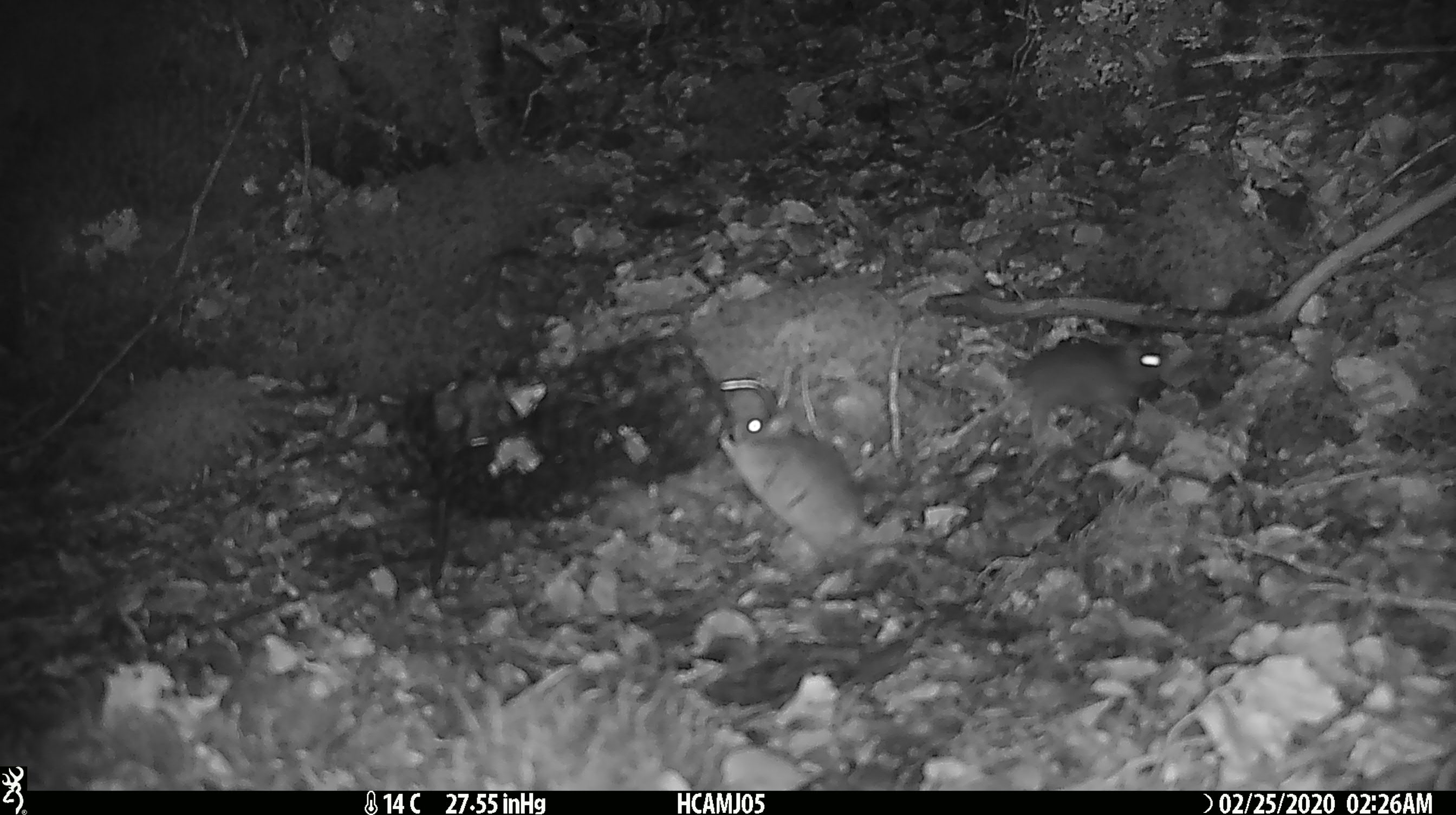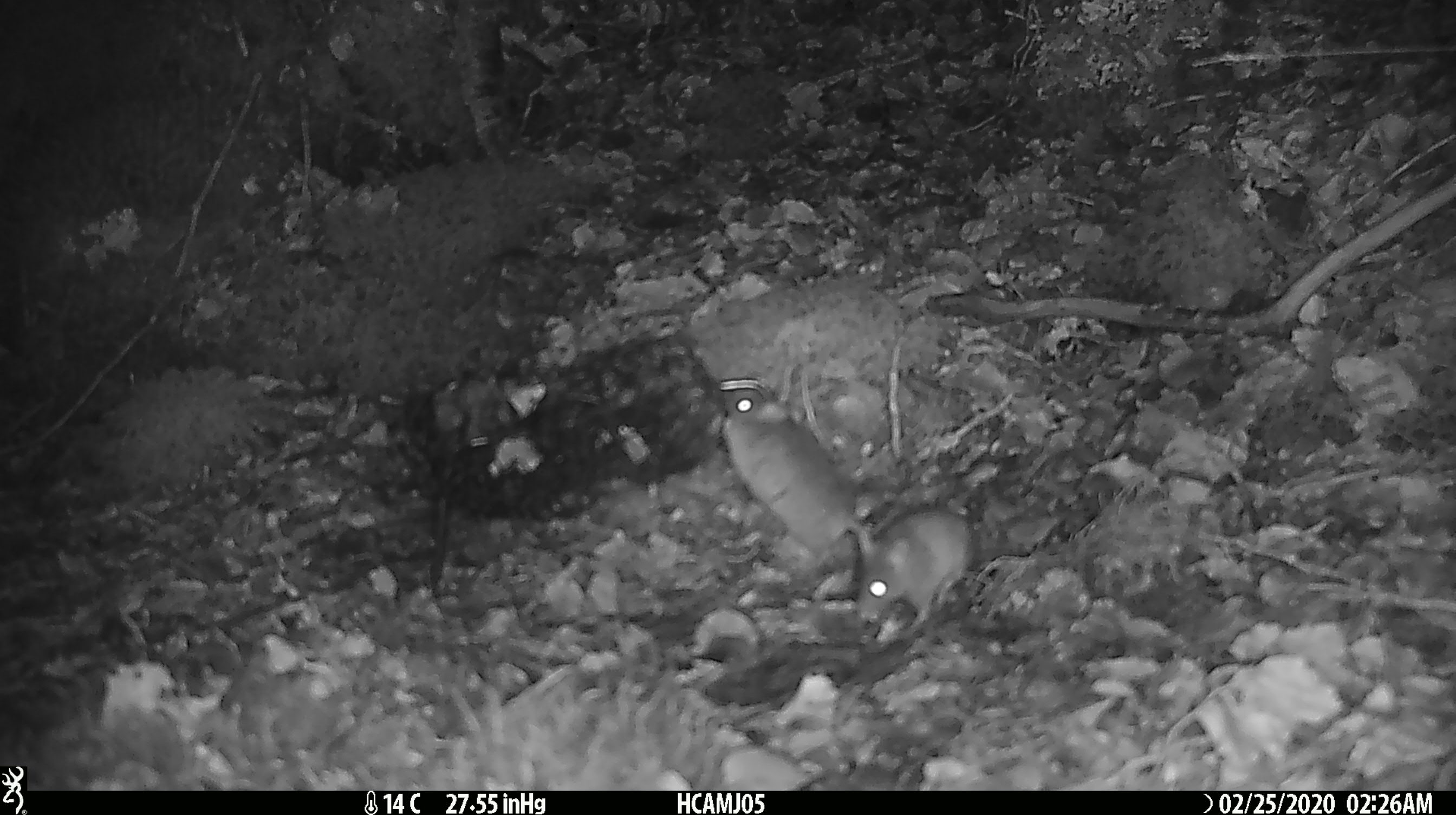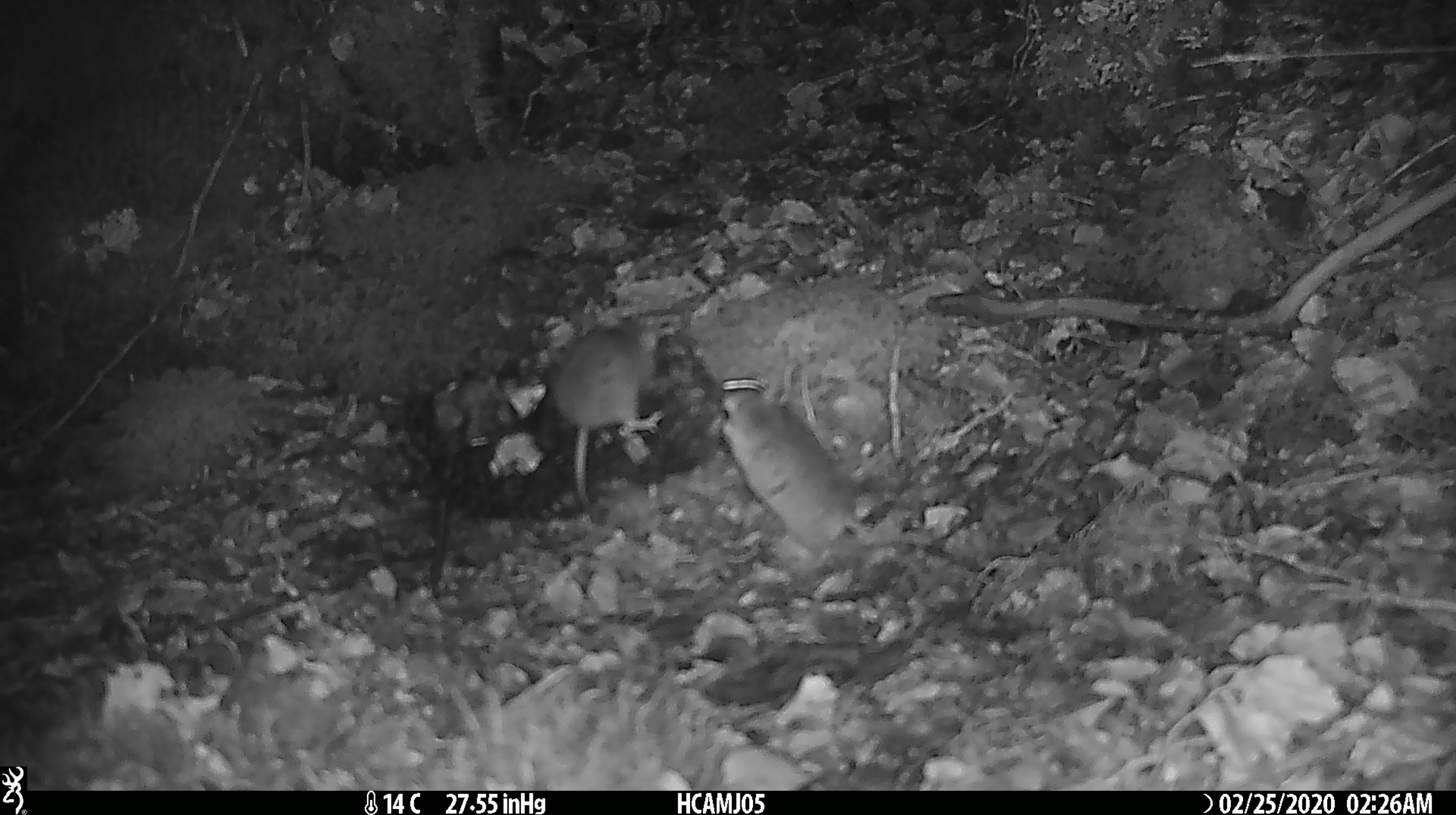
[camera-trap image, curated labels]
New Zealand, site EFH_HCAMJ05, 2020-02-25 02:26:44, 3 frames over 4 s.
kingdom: Animalia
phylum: Chordata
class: Mammalia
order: Rodentia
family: Muridae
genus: Mus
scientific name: Mus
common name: mouse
Mouse (Mus).